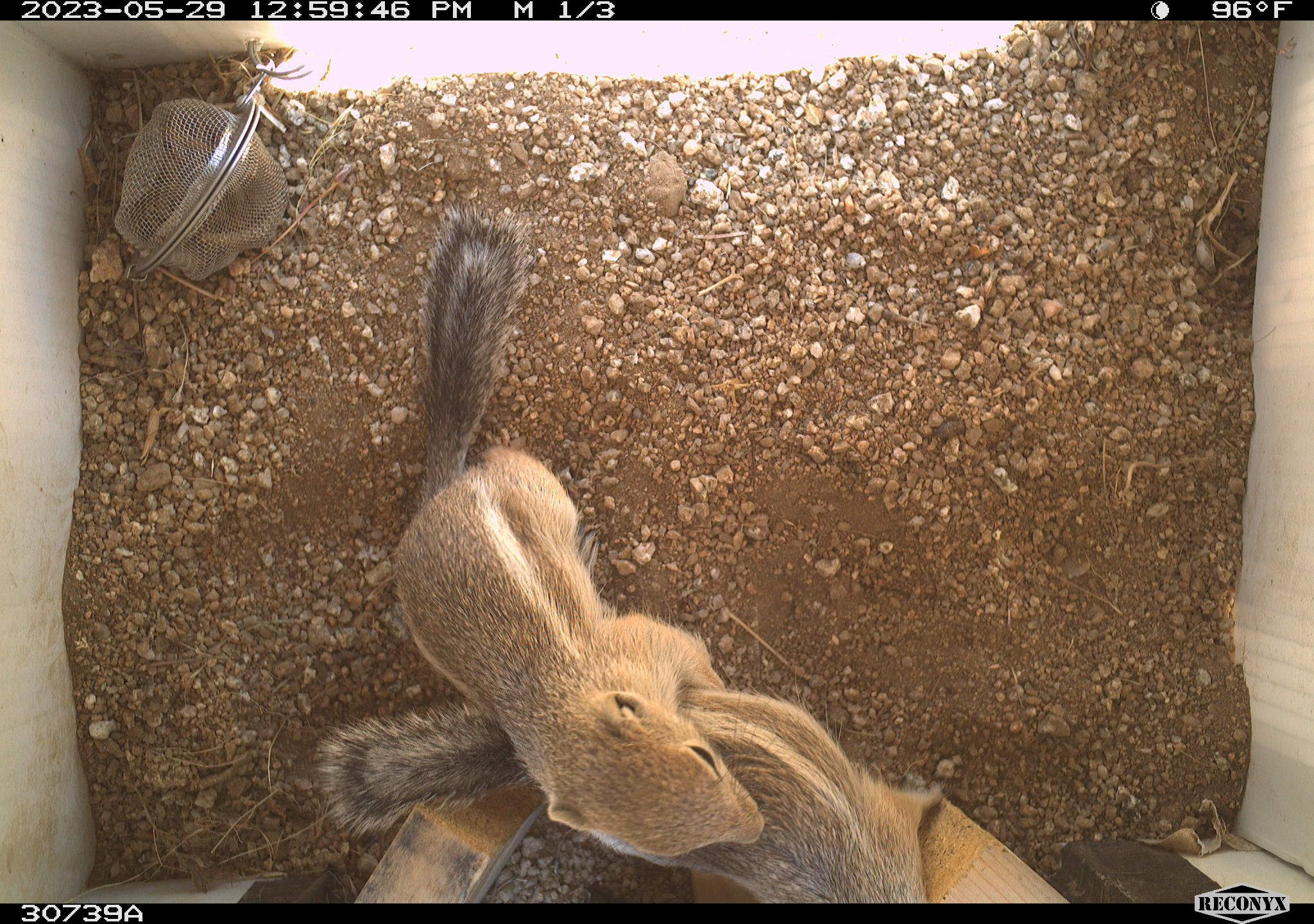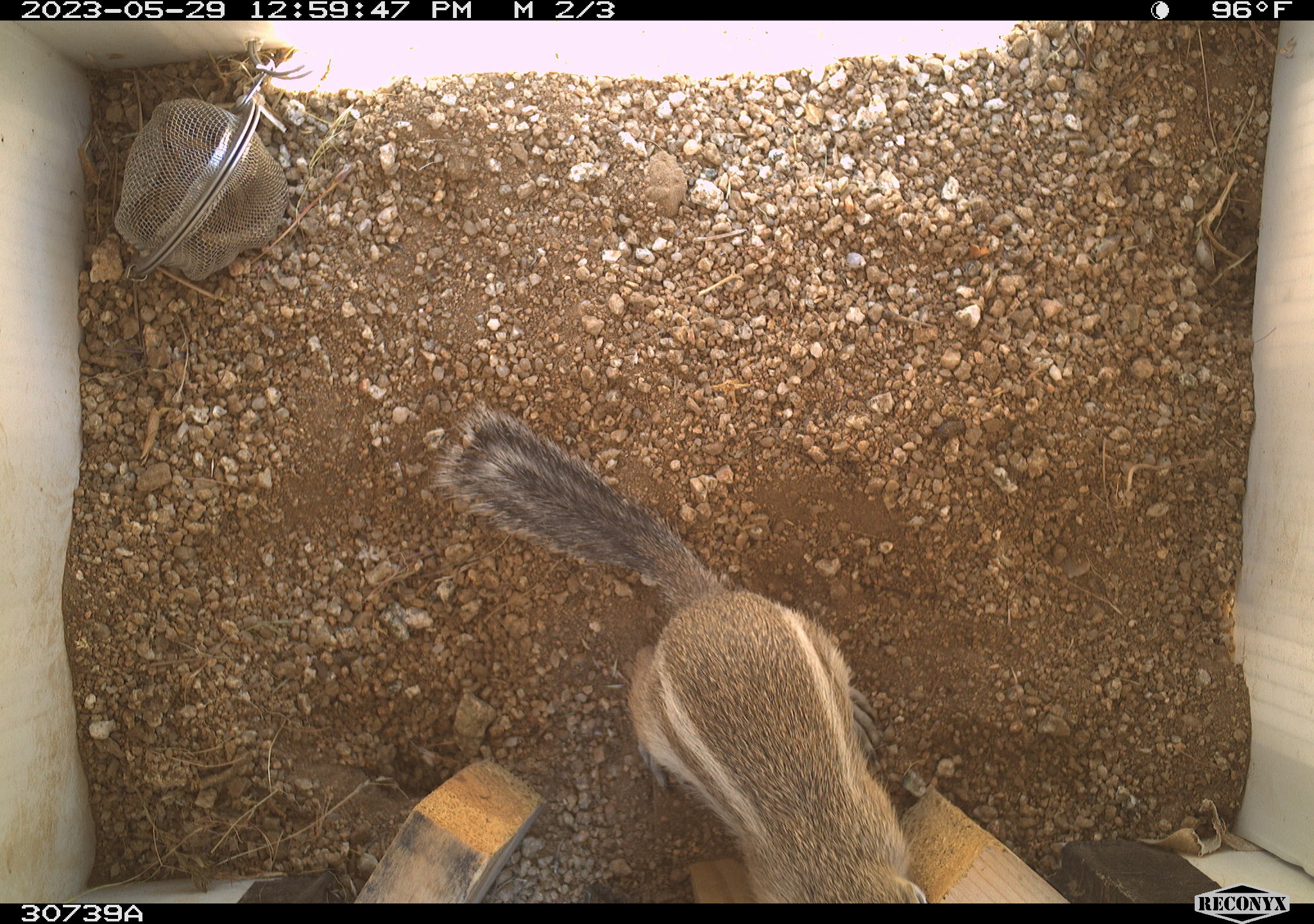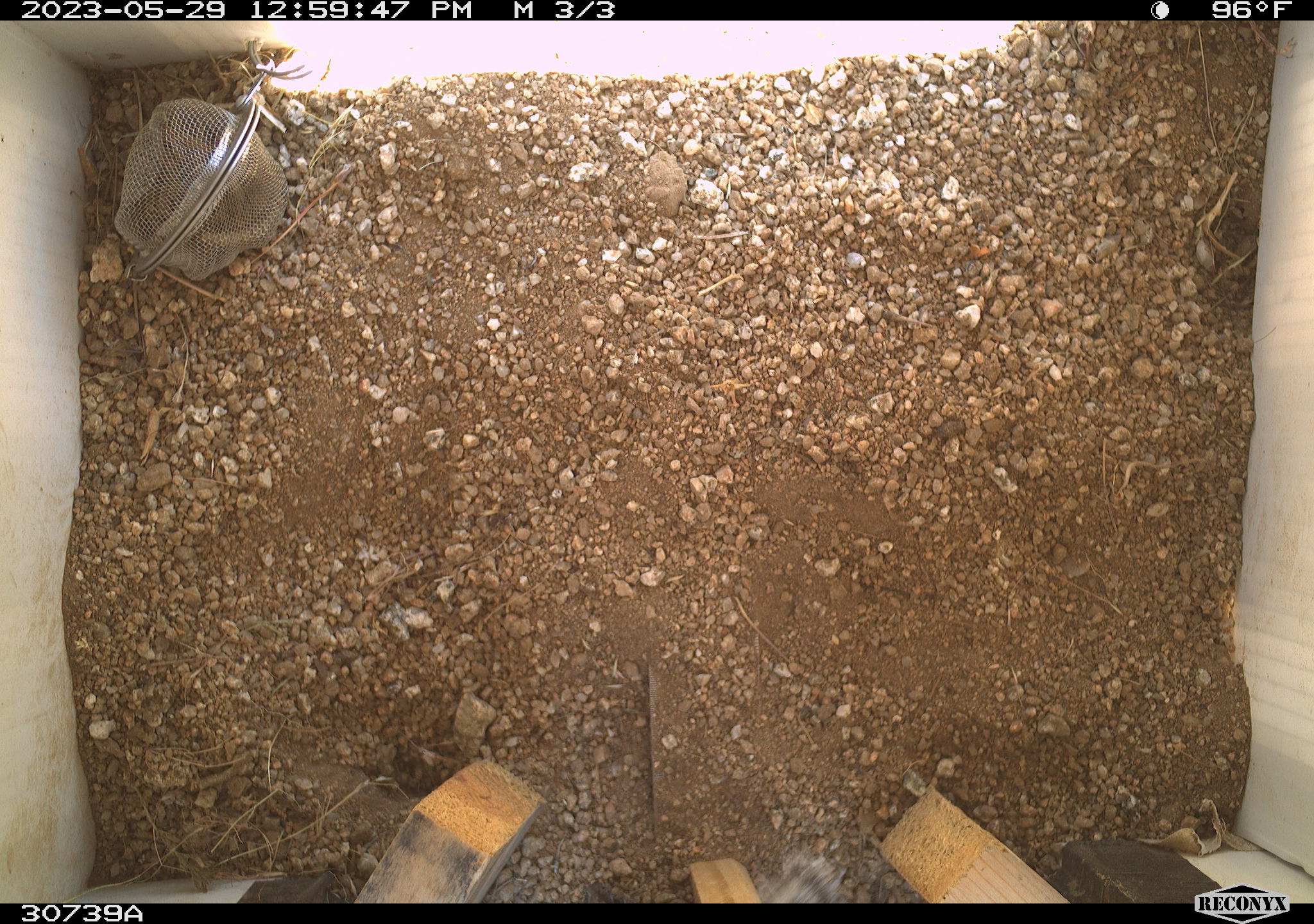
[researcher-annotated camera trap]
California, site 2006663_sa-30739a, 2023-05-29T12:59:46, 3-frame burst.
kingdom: Animalia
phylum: Chordata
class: Mammalia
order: Rodentia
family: Sciuridae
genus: Ammospermophilus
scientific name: Ammospermophilus leucurus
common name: white-tailed antelope squirrel